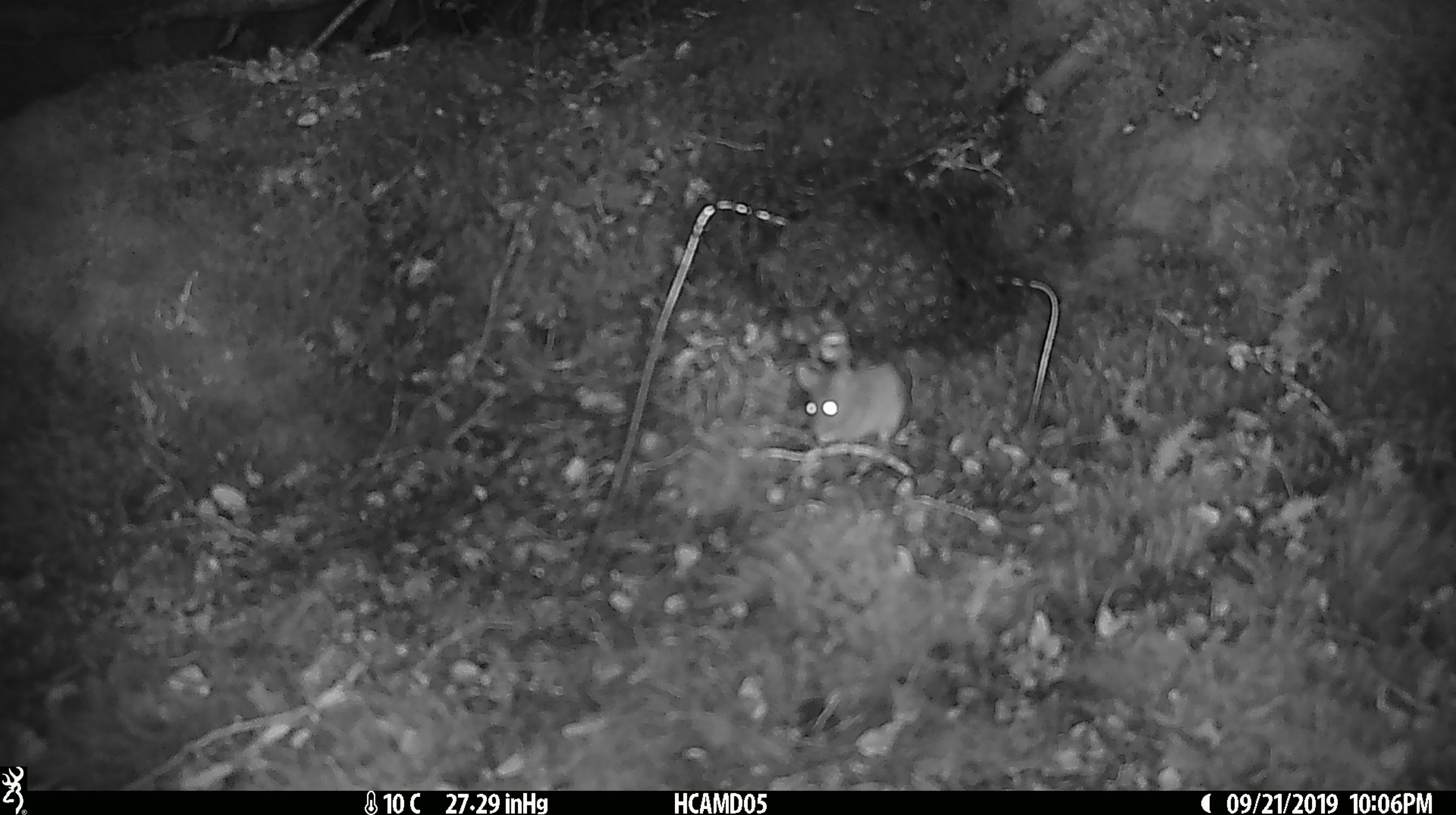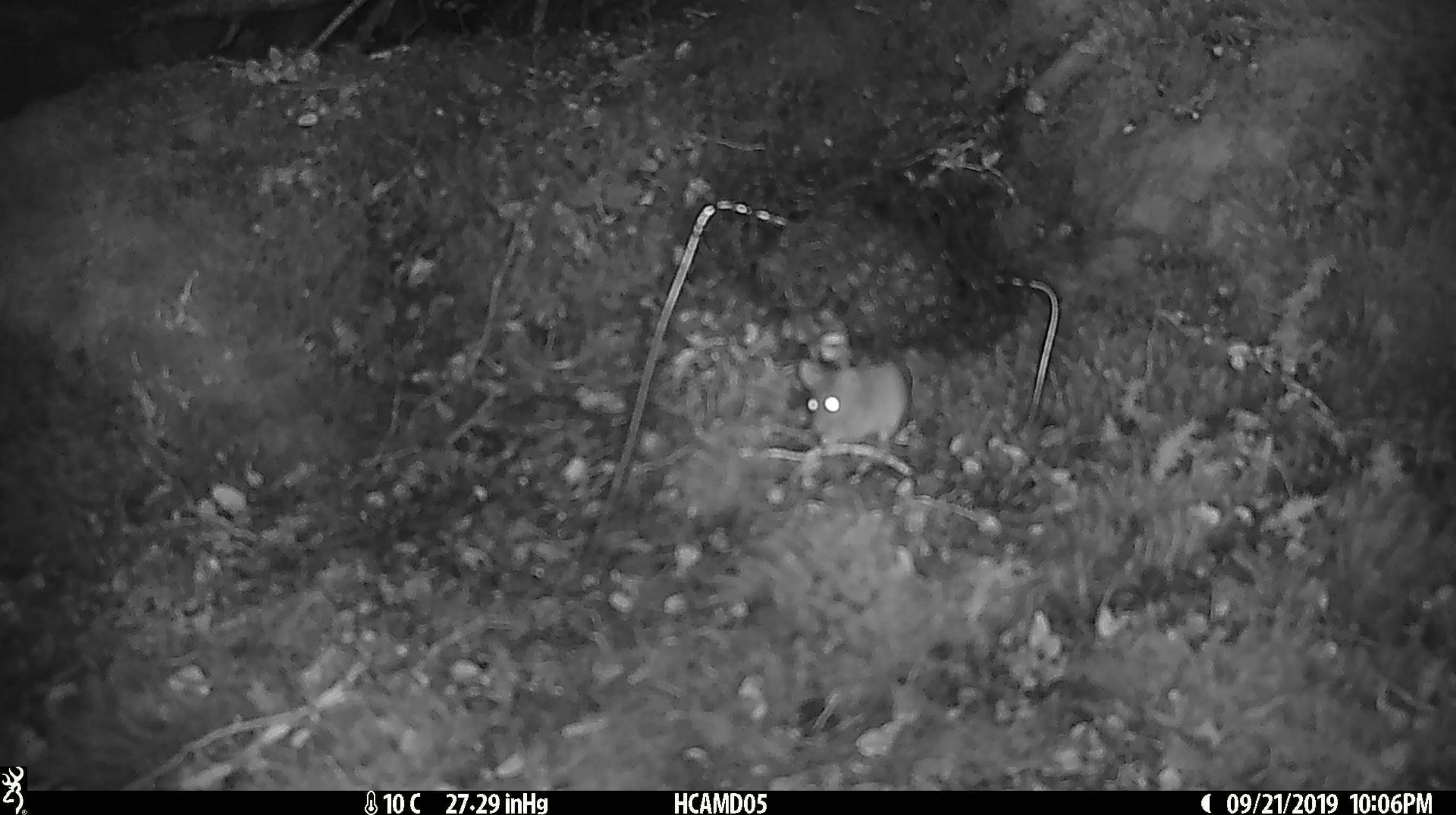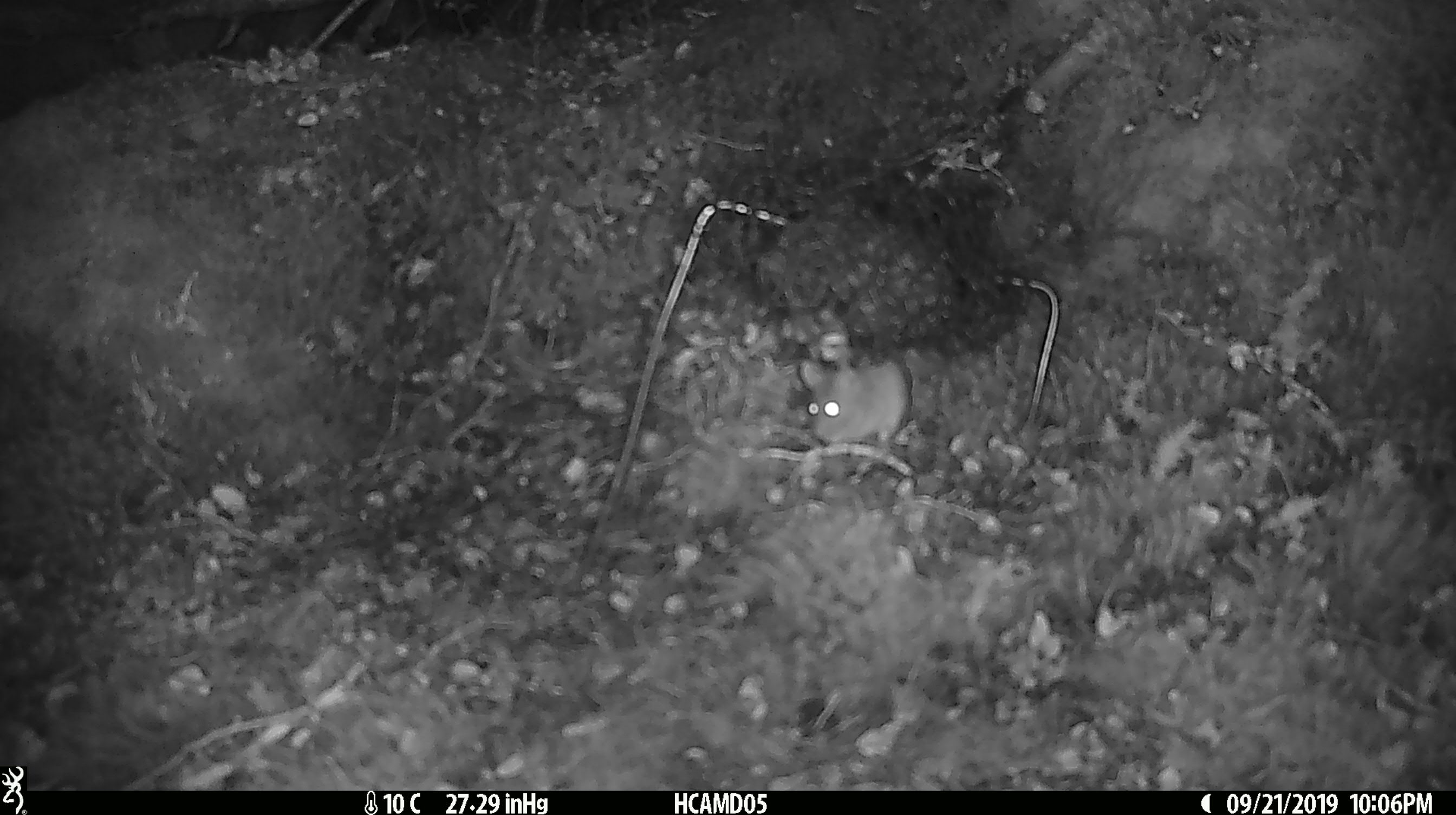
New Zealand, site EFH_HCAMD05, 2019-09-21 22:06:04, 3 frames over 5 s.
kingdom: Animalia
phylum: Chordata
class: Mammalia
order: Rodentia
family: Muridae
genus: Mus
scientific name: Mus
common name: mouse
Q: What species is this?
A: Mouse (Mus).